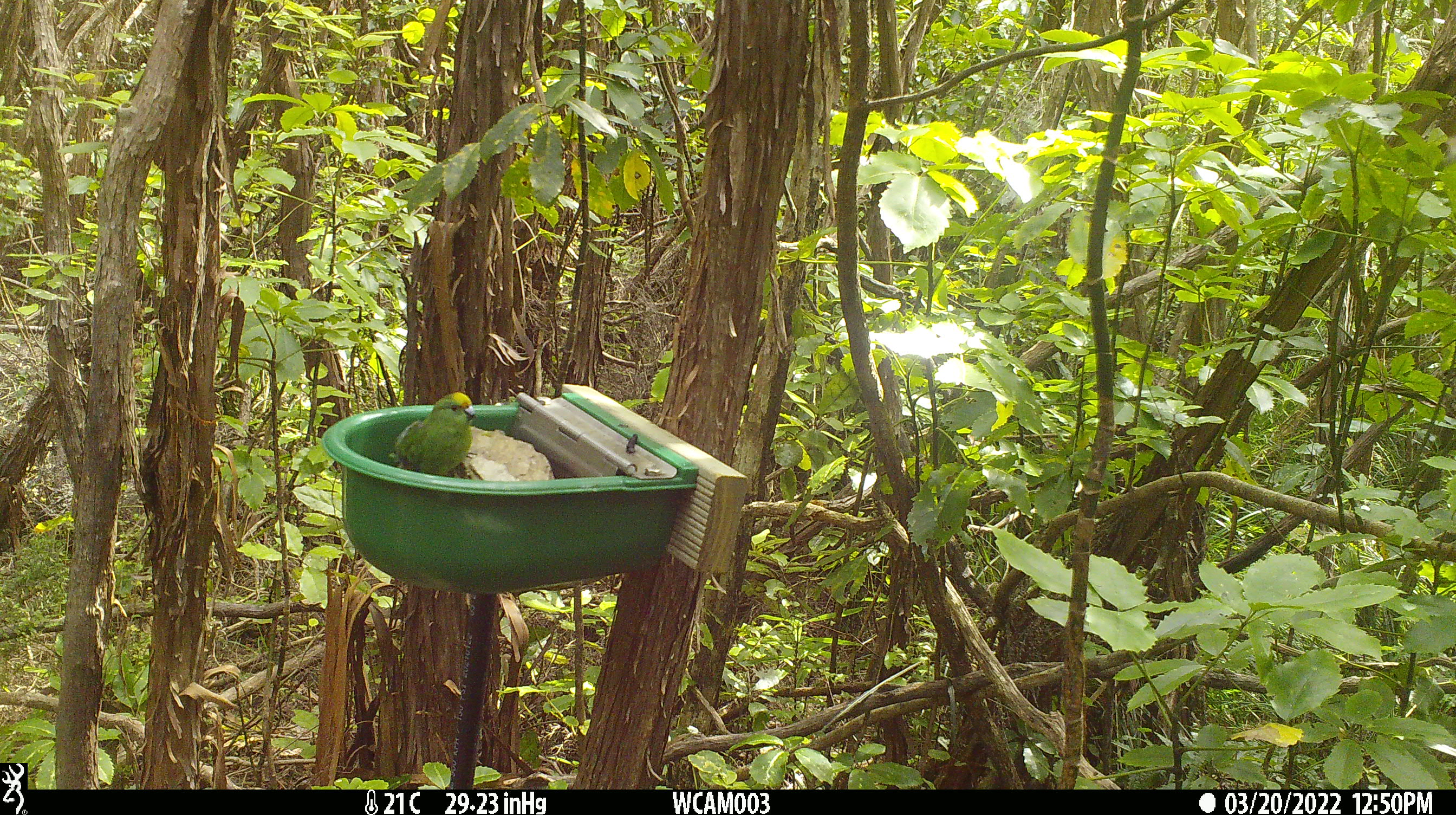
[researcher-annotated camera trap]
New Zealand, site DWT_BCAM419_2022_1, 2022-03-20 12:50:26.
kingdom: Animalia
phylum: Chordata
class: Aves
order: Psittaciformes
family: Psittaculidae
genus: Cyanoramphus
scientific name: Cyanoramphus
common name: parakeet